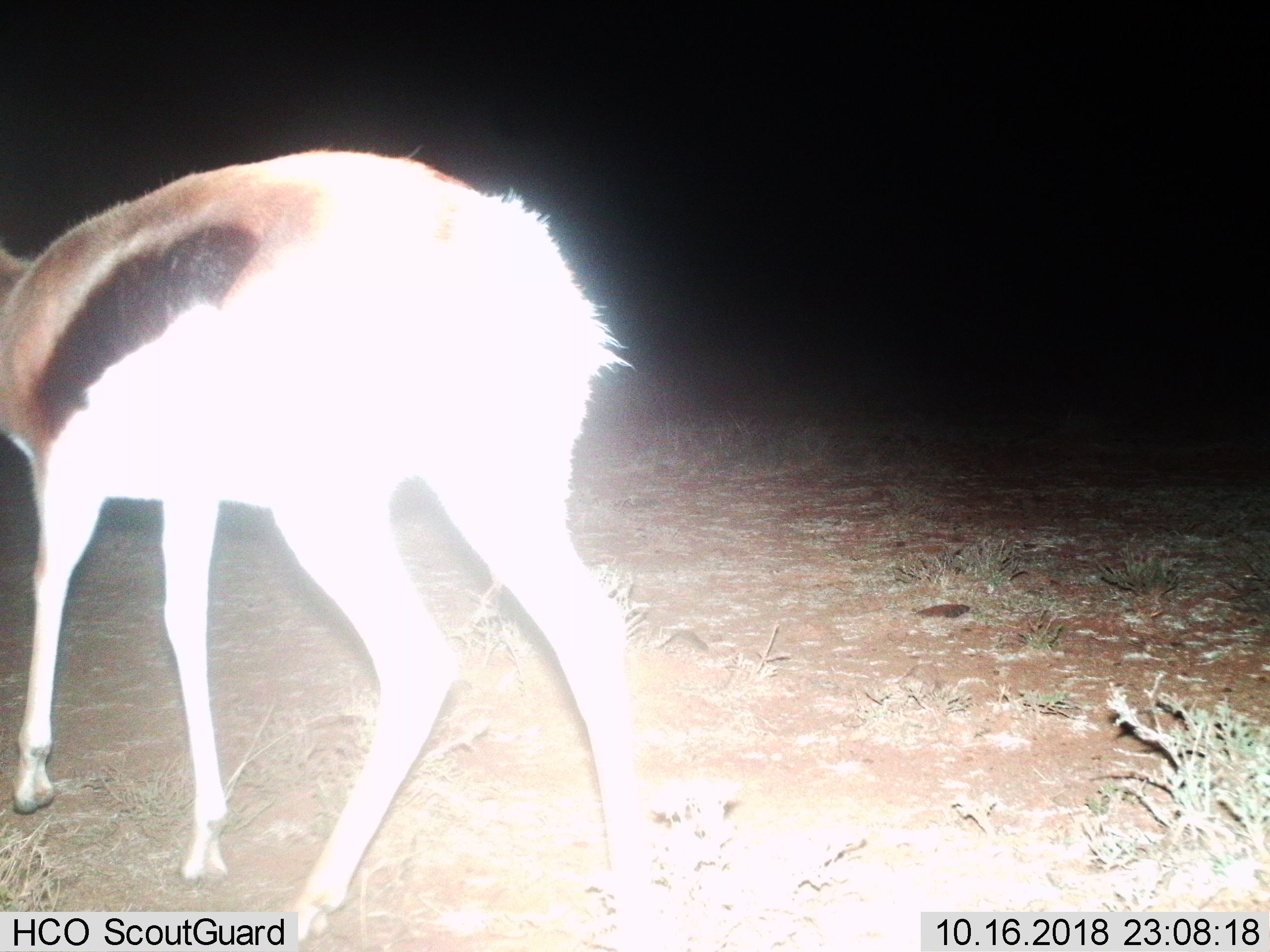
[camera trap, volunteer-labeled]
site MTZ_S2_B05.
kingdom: Animalia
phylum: Chordata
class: Mammalia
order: Artiodactyla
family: Bovidae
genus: Antidorcas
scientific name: Antidorcas marsupialis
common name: springbok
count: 1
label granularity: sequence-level